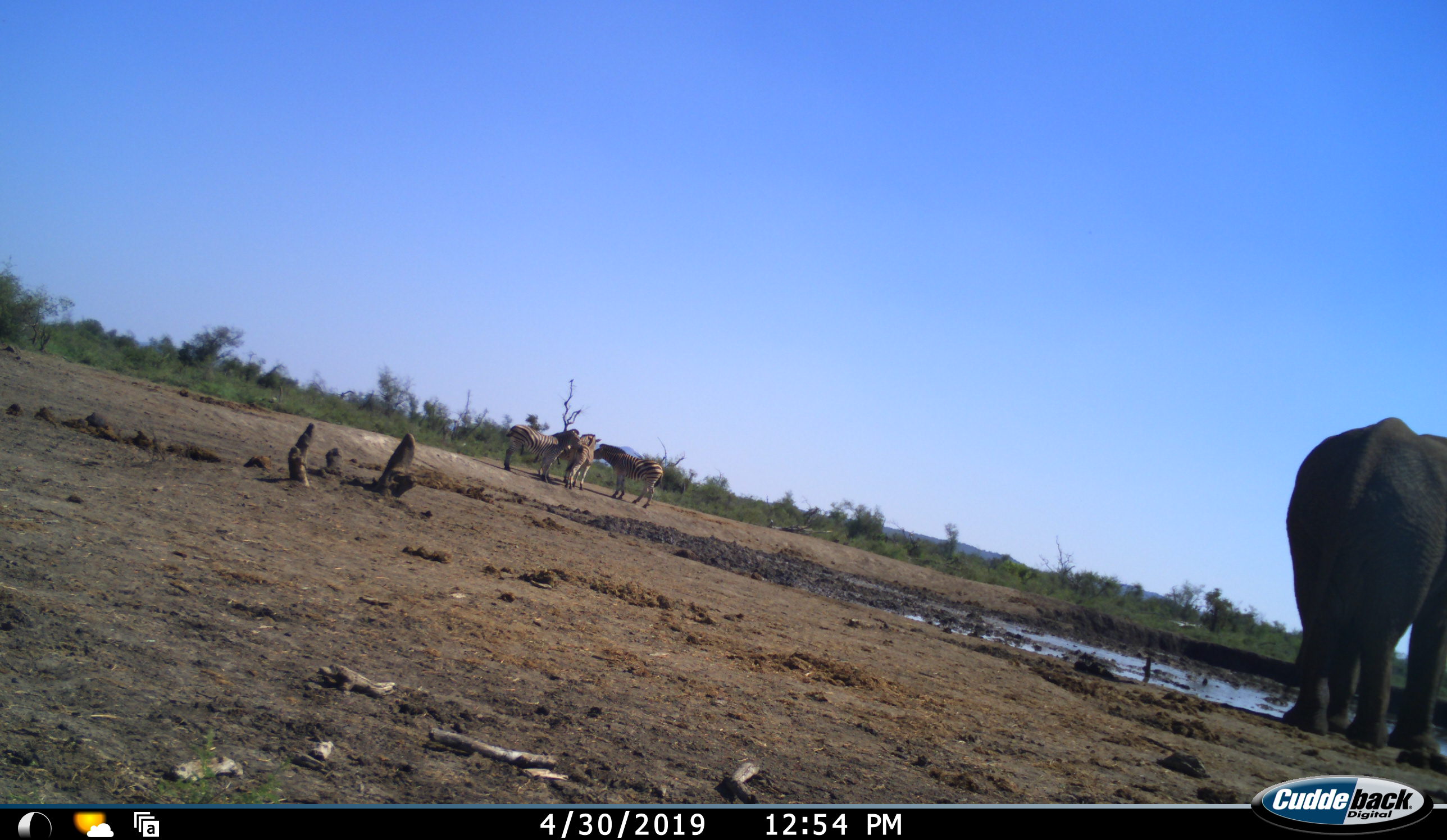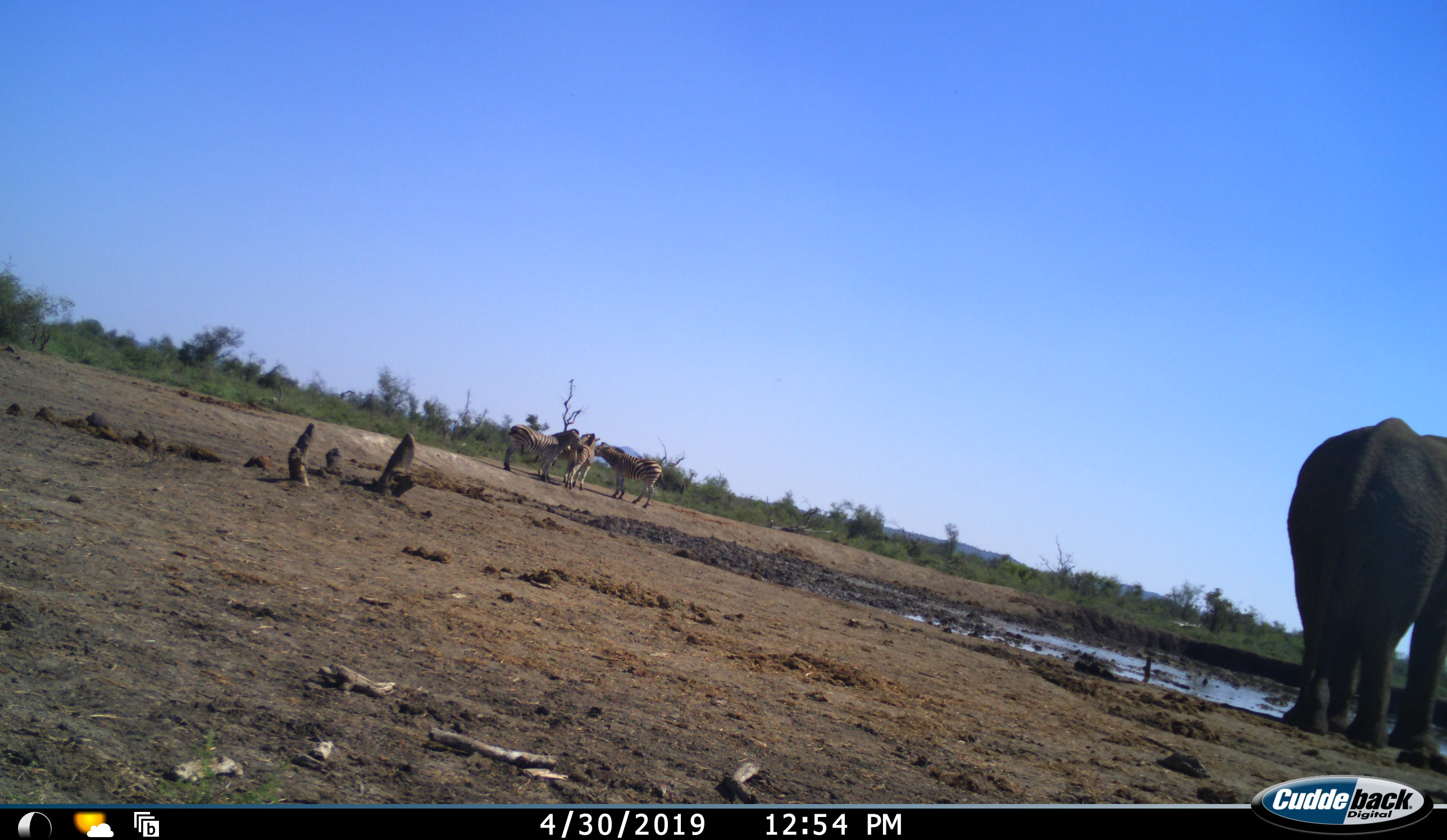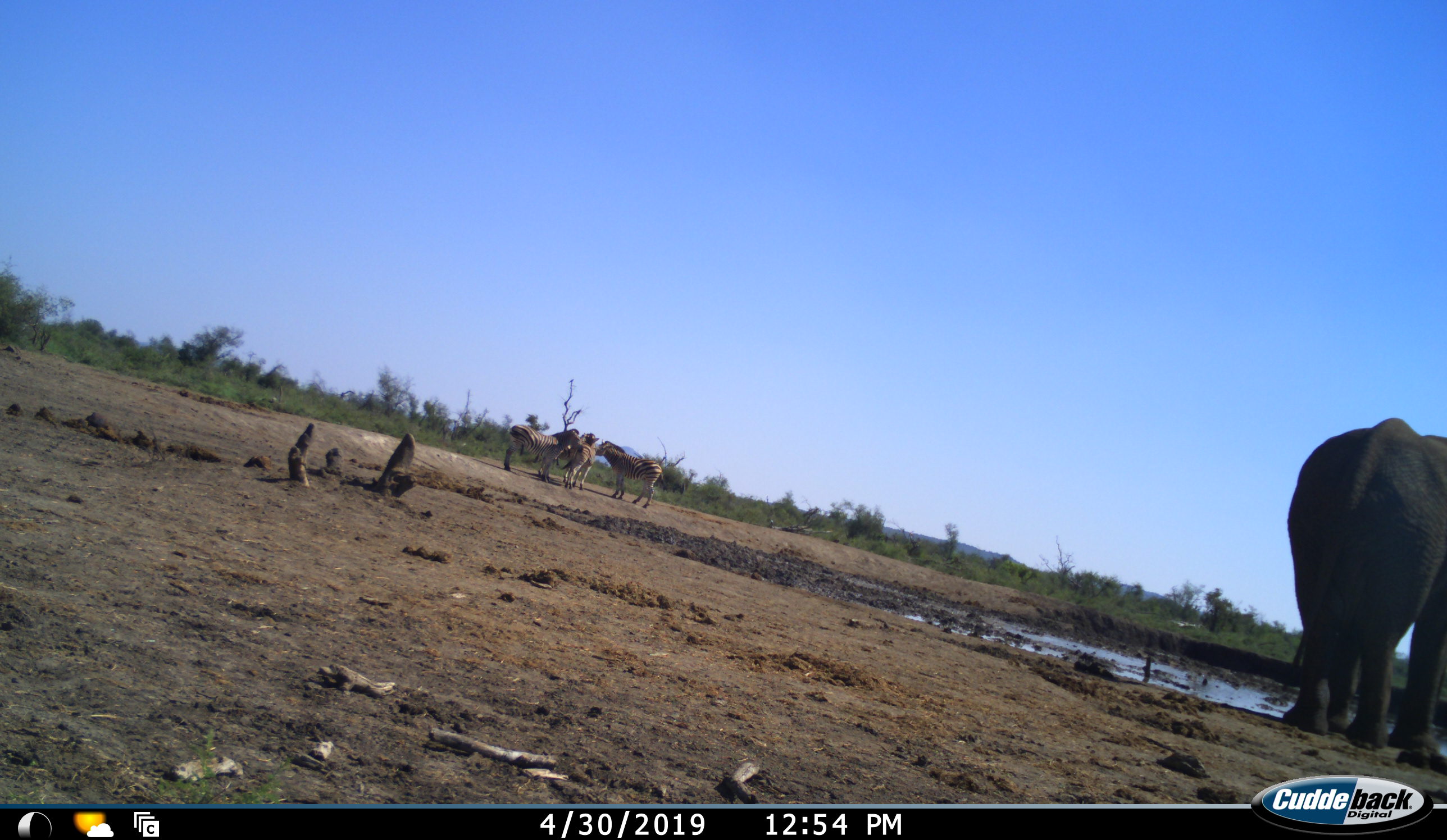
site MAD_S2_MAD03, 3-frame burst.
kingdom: Animalia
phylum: Chordata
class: Mammalia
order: Proboscidea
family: Elephantidae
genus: Loxodonta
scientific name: Loxodonta africana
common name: african bush elephant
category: elephant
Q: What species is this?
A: Elephant (african bush elephant) (Loxodonta africana).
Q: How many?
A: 1.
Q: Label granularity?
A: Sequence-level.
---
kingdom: Animalia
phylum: Chordata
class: Mammalia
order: Perissodactyla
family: Equidae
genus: Equus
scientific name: Equus quagga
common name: plains zebra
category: zebraplains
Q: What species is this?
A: Zebraplains (plains zebra) (Equus quagga).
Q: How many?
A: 3.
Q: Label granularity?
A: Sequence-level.